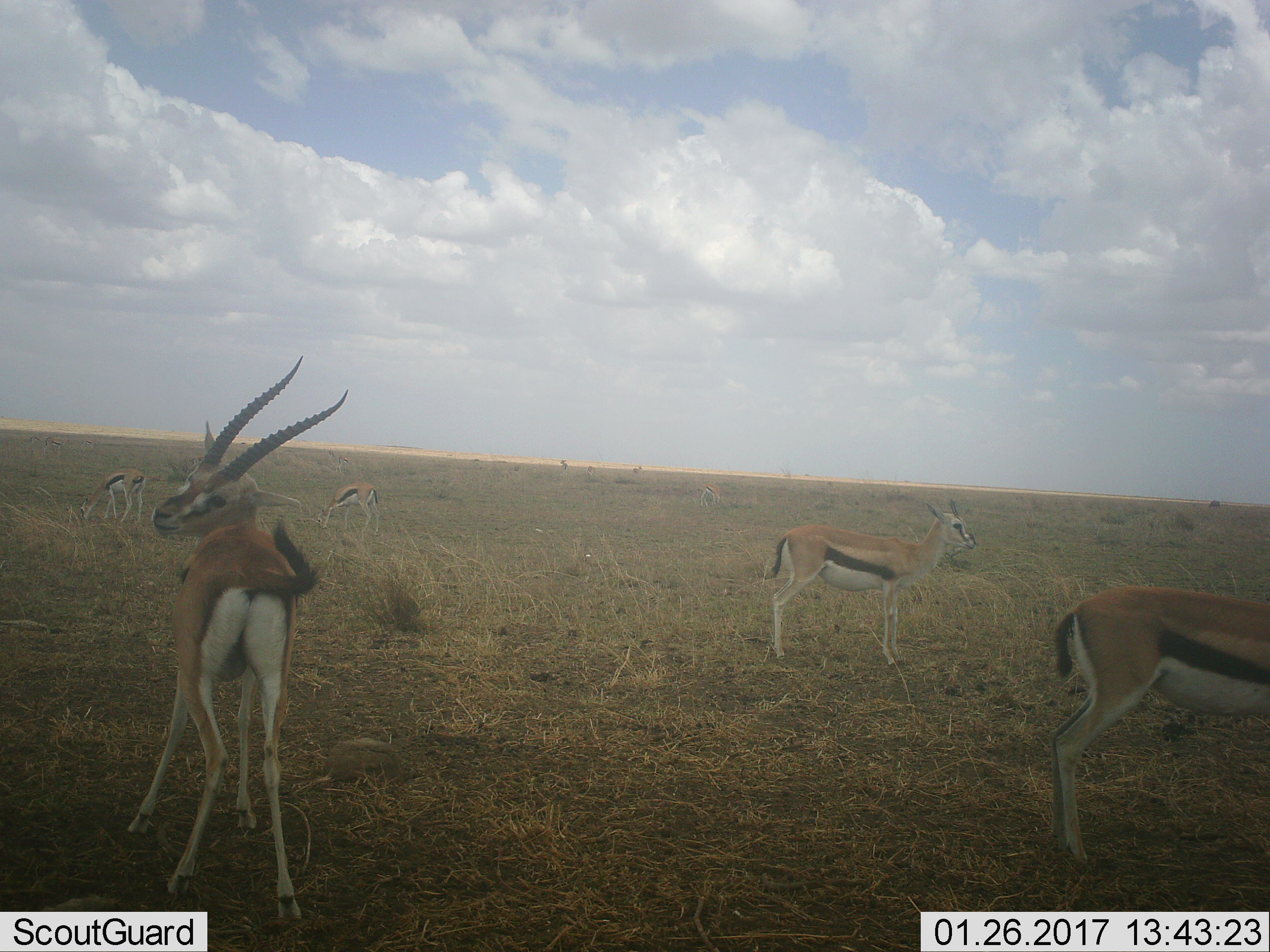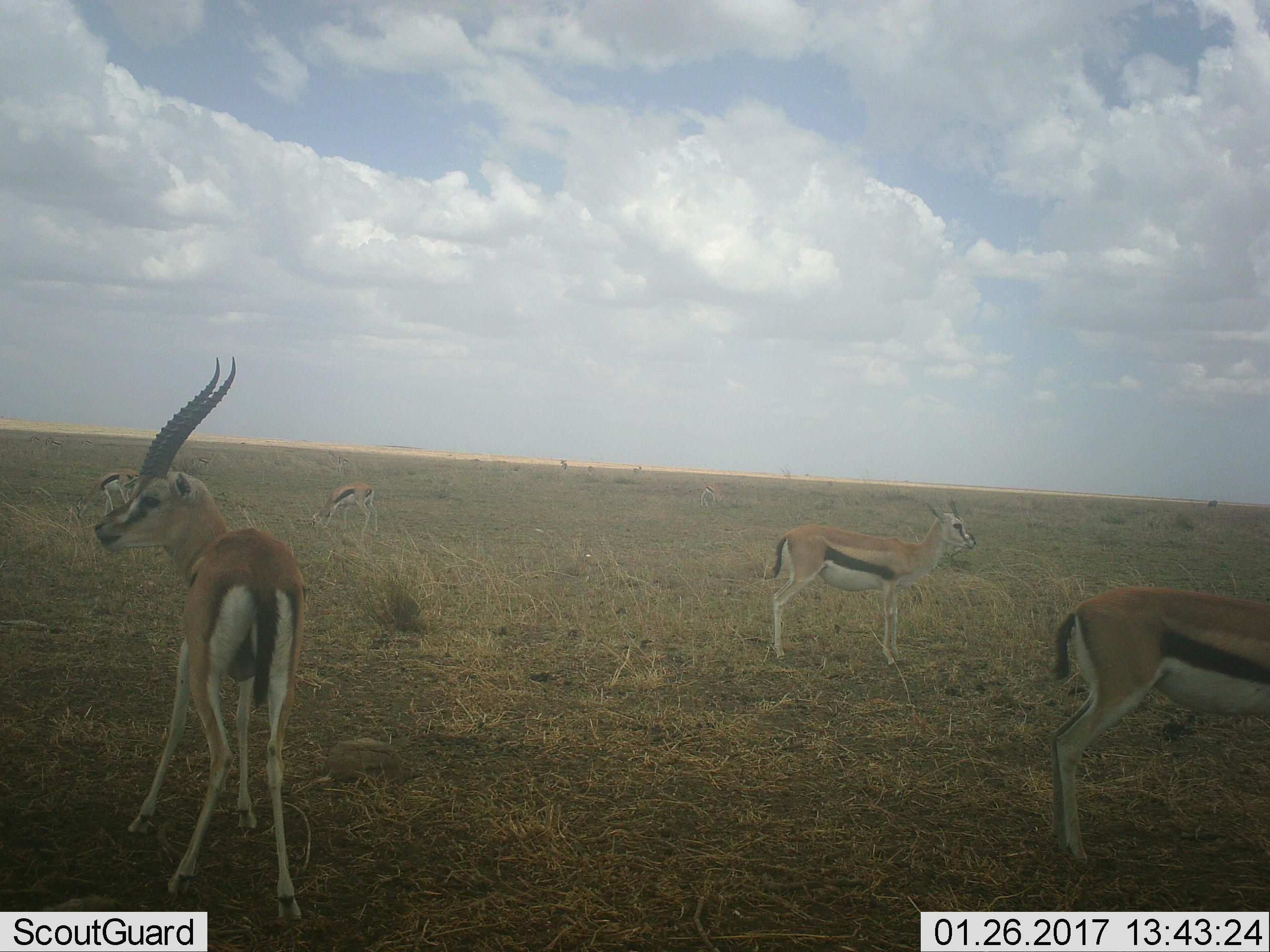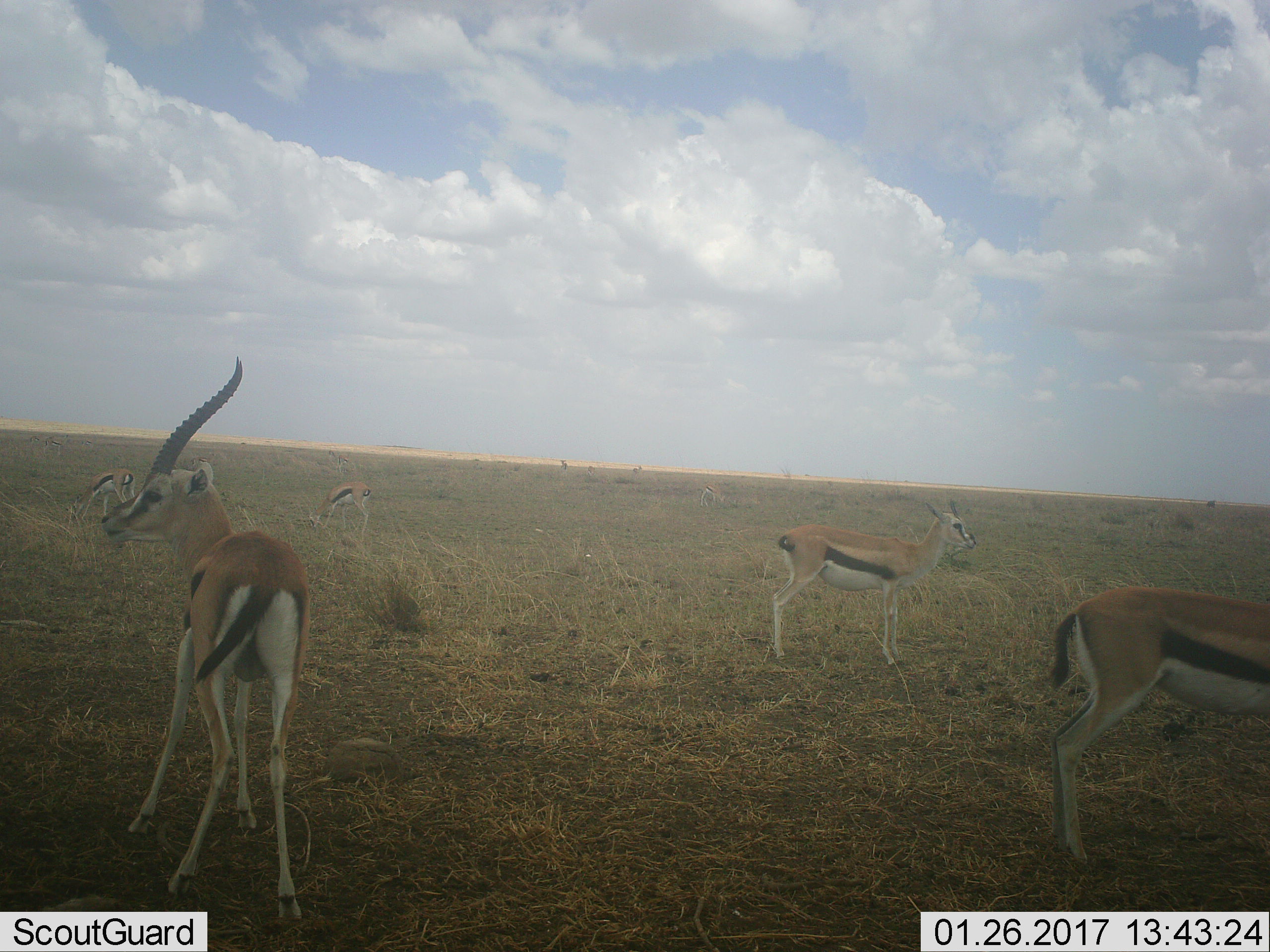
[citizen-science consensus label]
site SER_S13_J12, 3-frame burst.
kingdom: Animalia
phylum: Chordata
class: Mammalia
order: Artiodactyla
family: Bovidae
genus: Eudorcas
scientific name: Eudorcas thomsonii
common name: thomson's gazelle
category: gazellethomsons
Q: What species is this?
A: Gazellethomsons (thomson's gazelle) (Eudorcas thomsonii).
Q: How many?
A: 9.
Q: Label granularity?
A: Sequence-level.